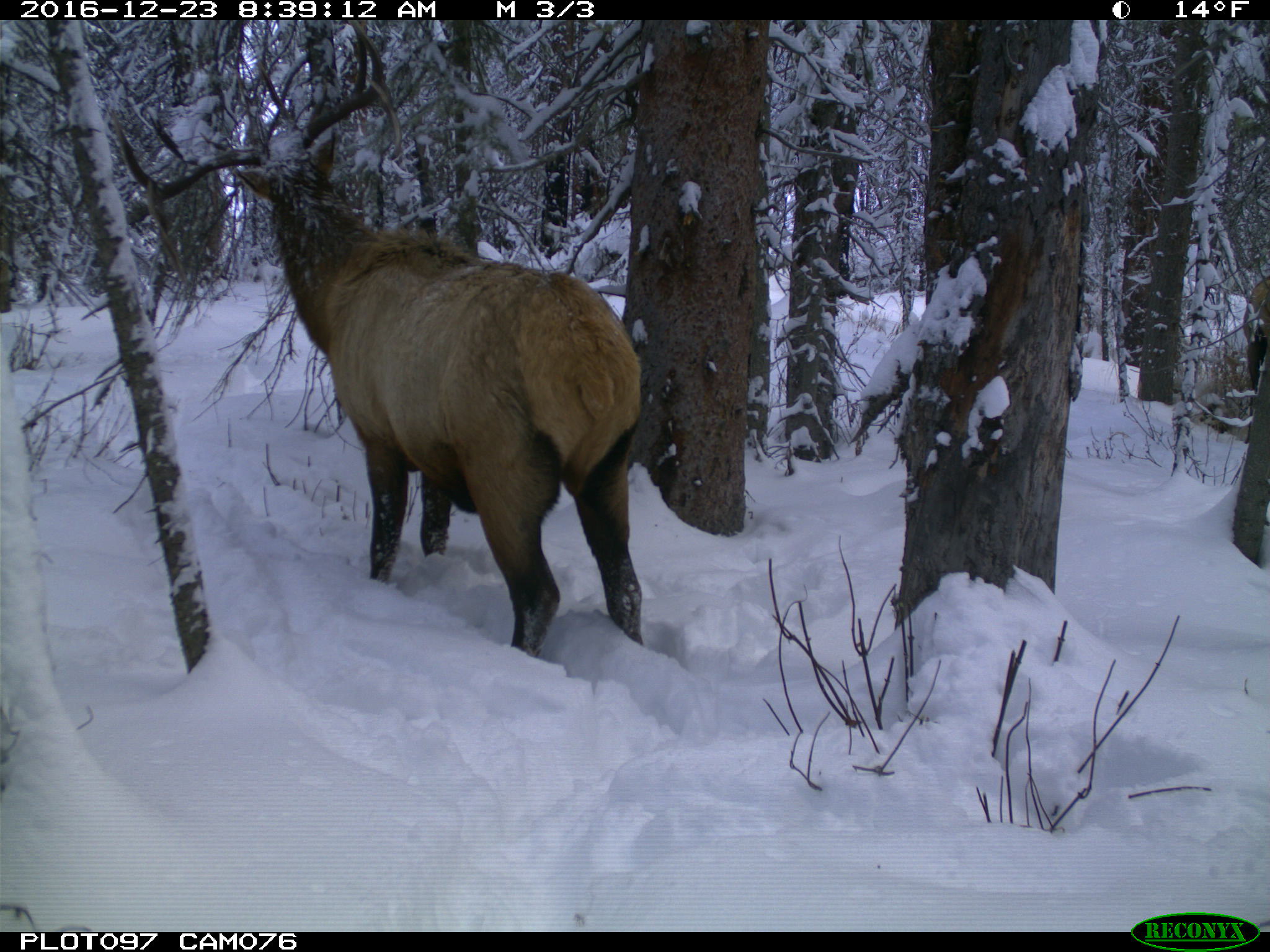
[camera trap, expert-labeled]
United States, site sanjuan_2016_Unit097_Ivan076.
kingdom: Animalia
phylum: Chordata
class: Mammalia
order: Artiodactyla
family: Cervidae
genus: Cervus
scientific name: Cervus elaphus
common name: red deer